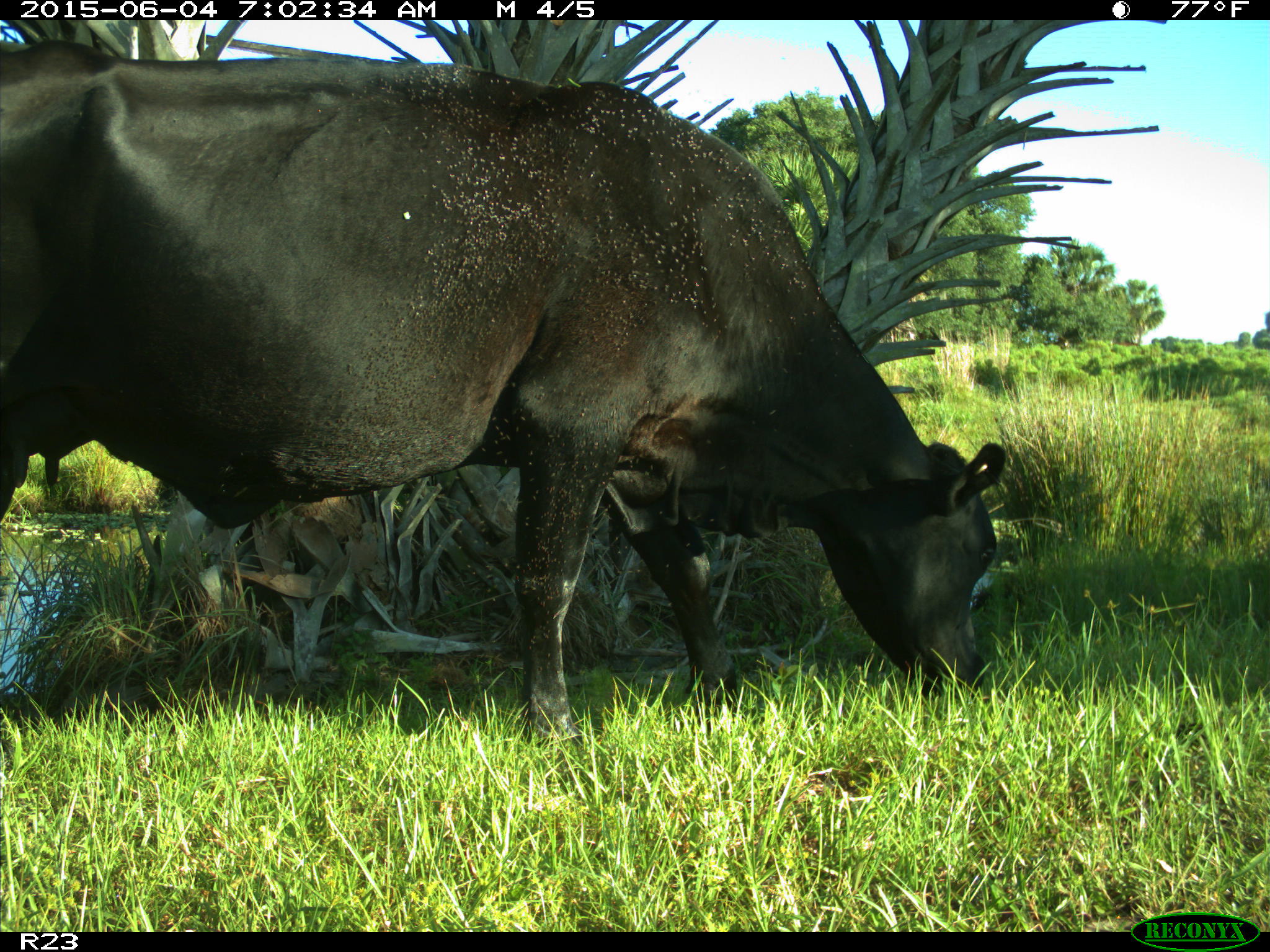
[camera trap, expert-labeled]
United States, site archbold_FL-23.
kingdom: Animalia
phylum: Chordata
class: Mammalia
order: Artiodactyla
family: Bovidae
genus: Bos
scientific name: Bos taurus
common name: domestic cow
Bos taurus (domestic cow).